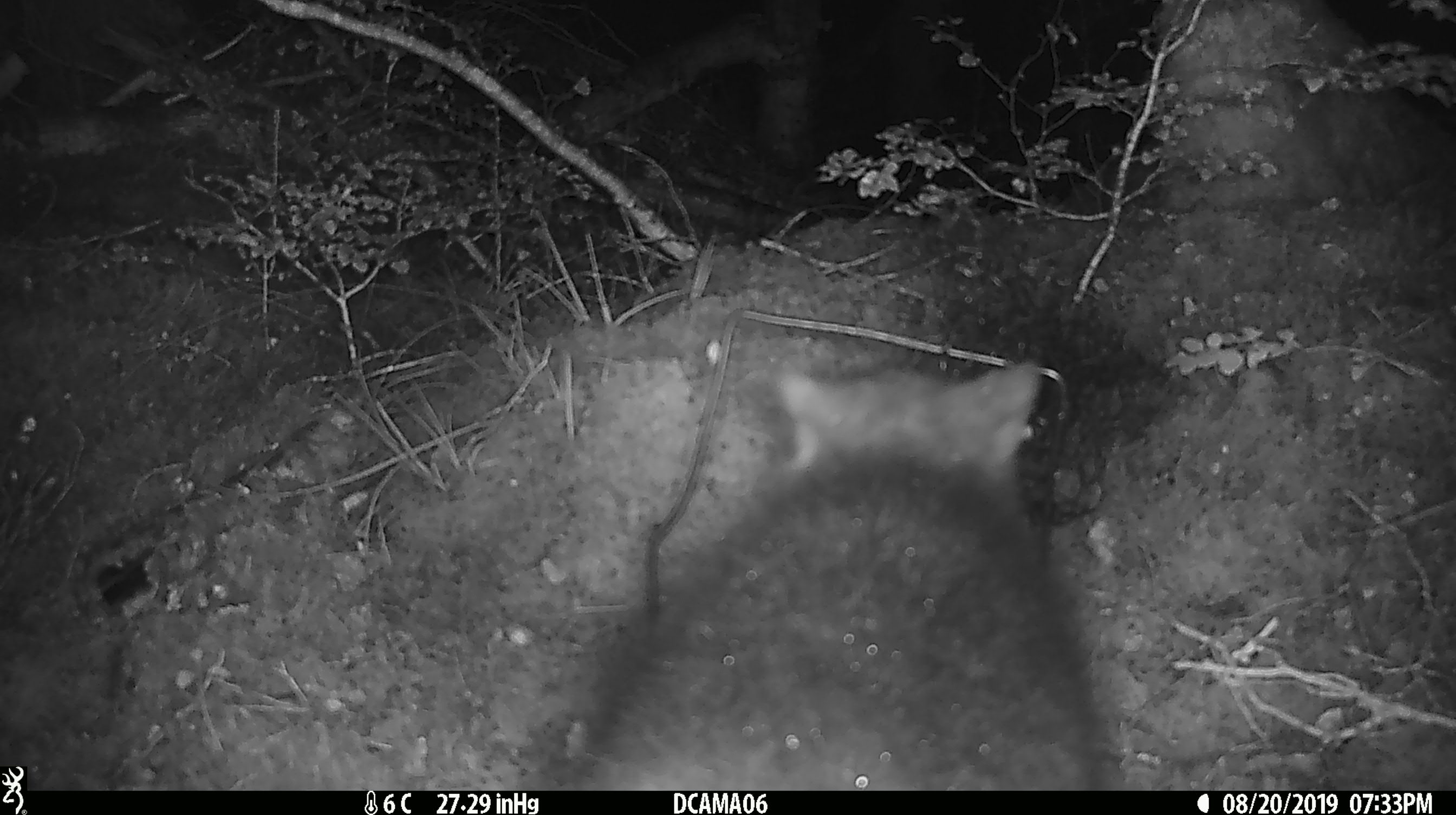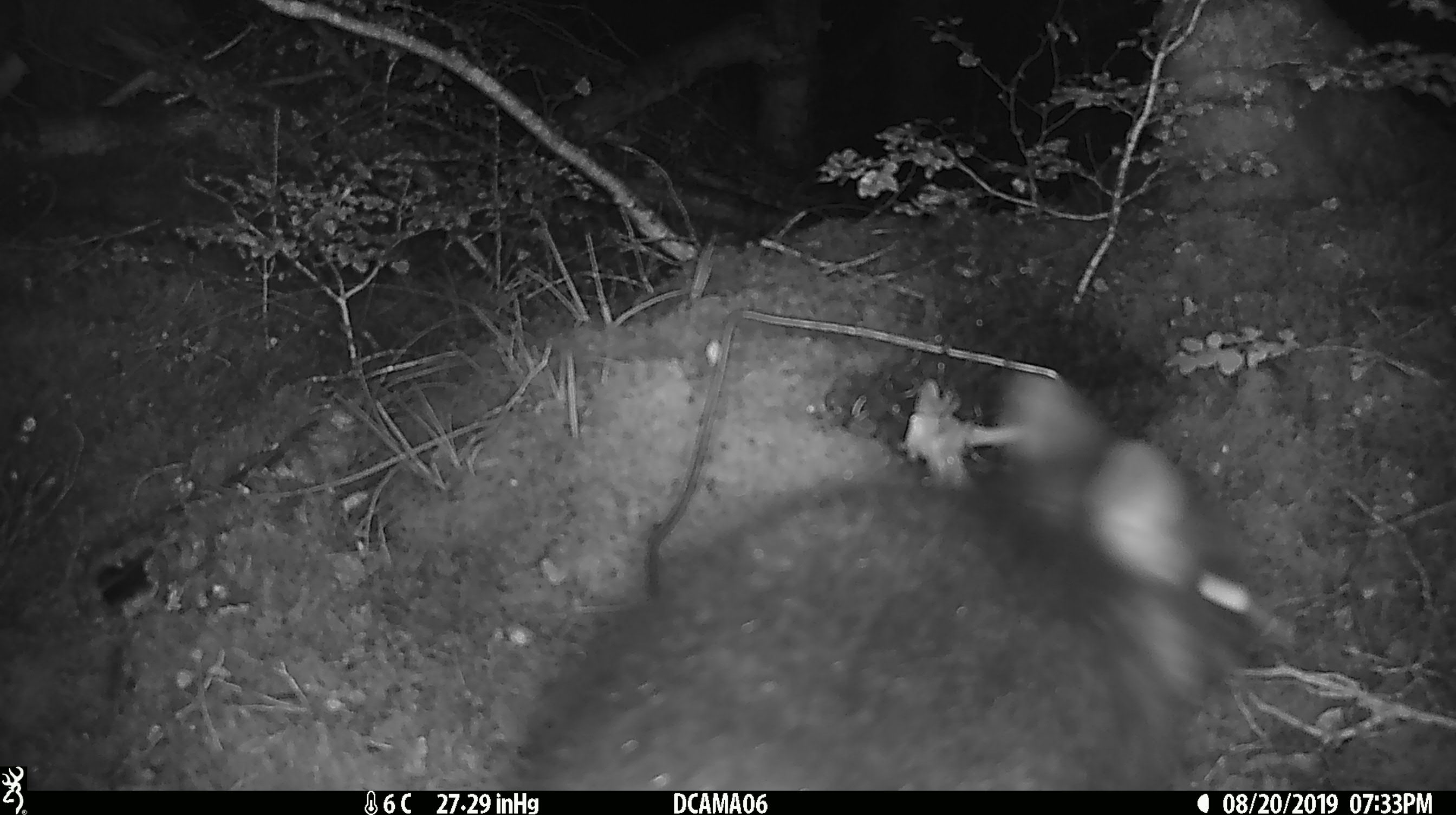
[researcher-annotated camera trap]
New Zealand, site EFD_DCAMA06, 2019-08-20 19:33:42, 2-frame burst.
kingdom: Animalia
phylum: Chordata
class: Mammalia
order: Diprotodontia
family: Phalangeridae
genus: Trichosurus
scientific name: Trichosurus vulpecula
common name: common brushtail possum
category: possum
Possum (common brushtail possum) (Trichosurus vulpecula).